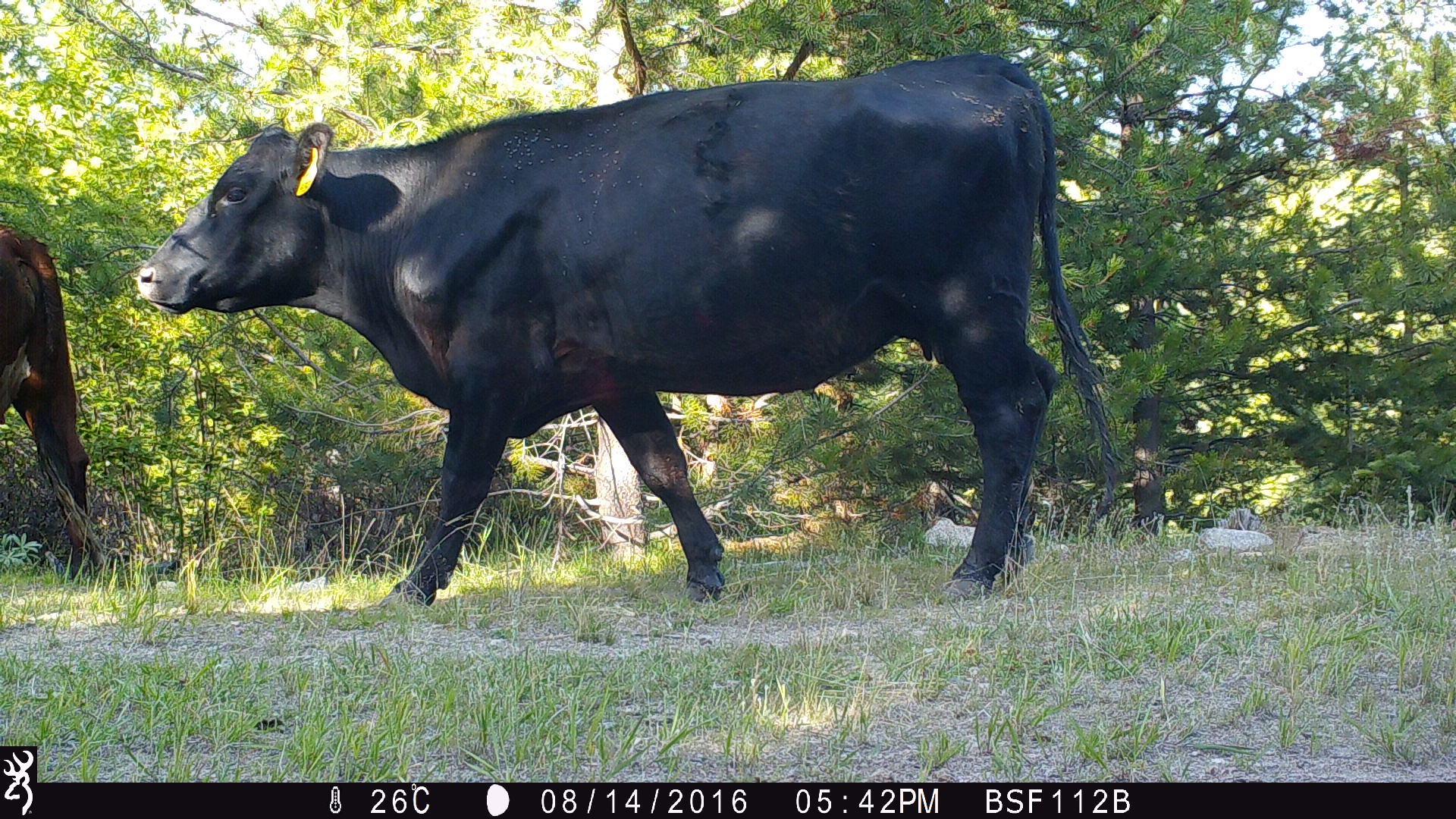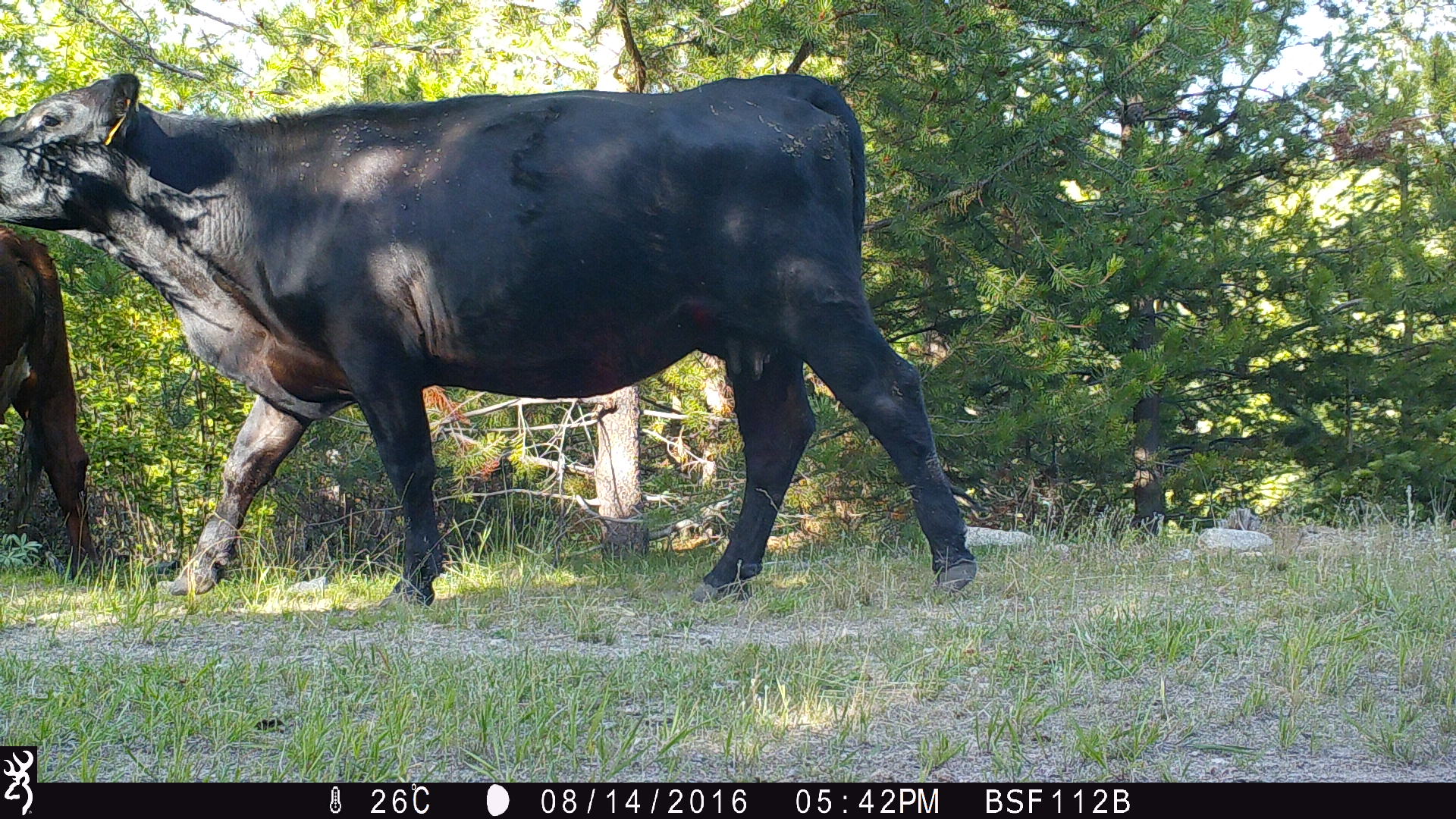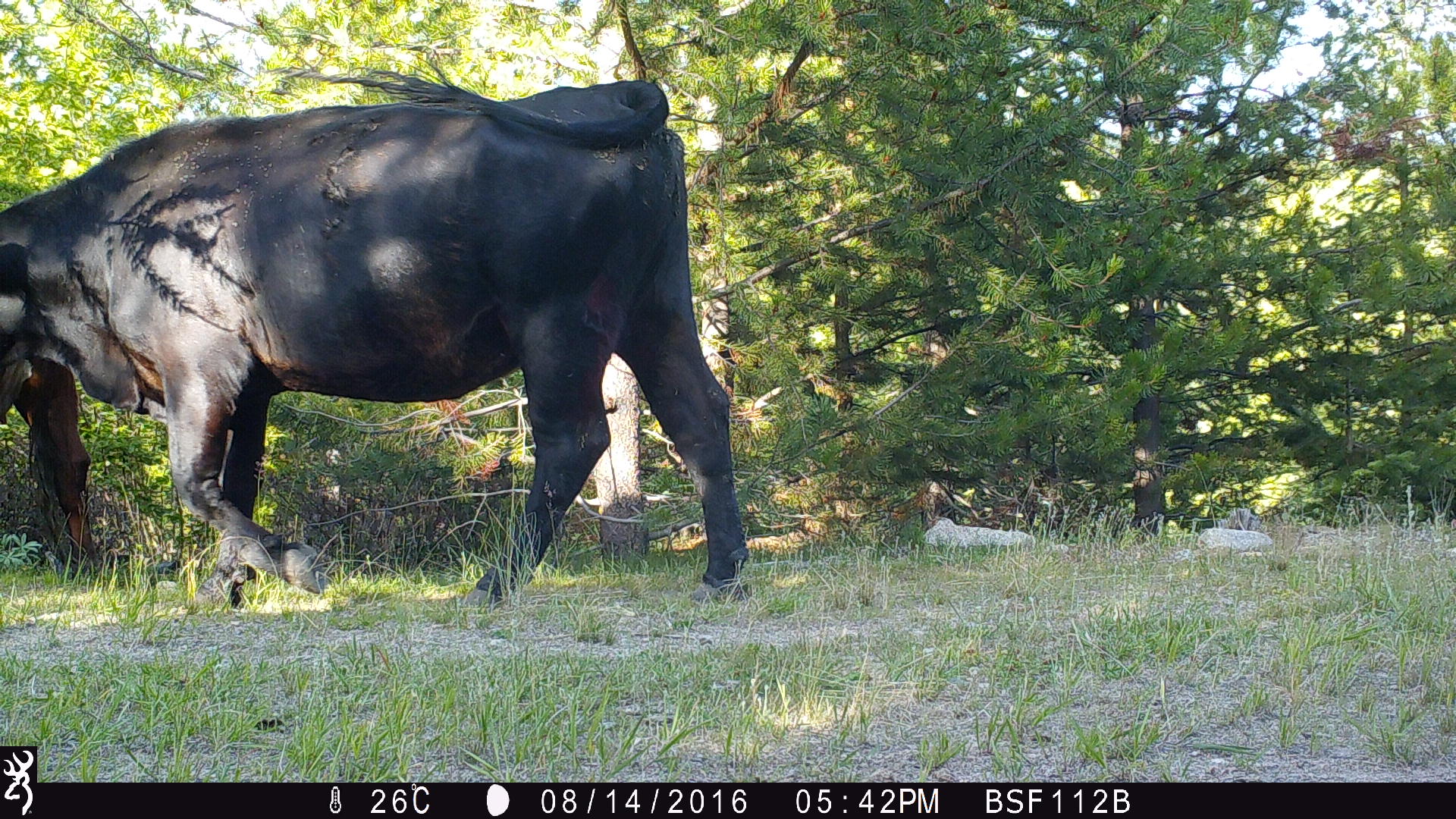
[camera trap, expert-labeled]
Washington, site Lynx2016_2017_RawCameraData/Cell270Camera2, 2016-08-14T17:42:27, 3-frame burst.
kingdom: Animalia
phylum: Chordata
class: Mammalia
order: Artiodactyla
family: Bovidae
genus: Bos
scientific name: Bos taurus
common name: domestic cattle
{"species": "domestic cattle (Bos taurus)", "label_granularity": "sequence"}